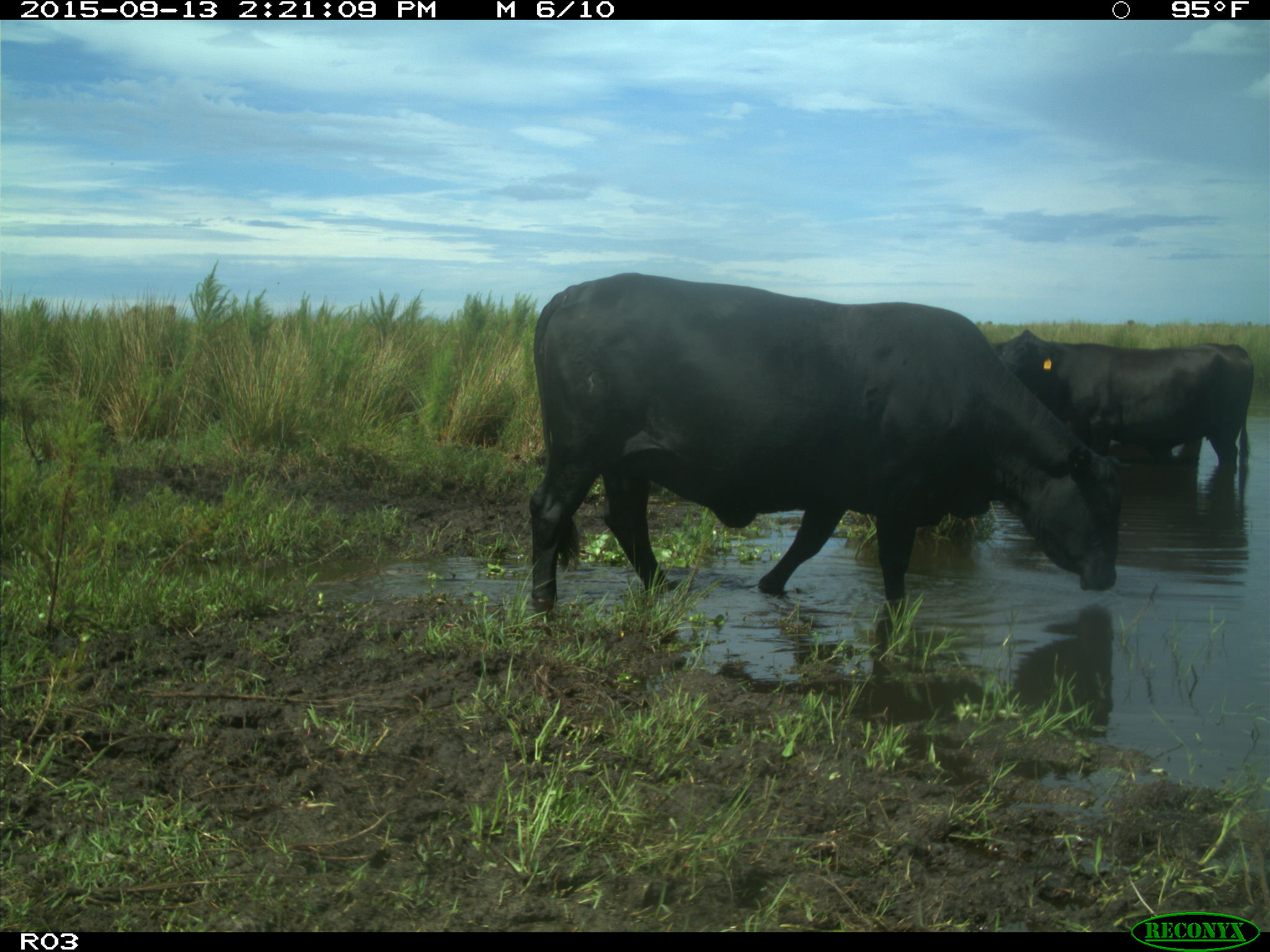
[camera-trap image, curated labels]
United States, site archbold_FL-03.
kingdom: Animalia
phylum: Chordata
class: Mammalia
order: Artiodactyla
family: Bovidae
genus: Bos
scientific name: Bos taurus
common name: domestic cow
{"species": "Bos taurus (domestic cow)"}